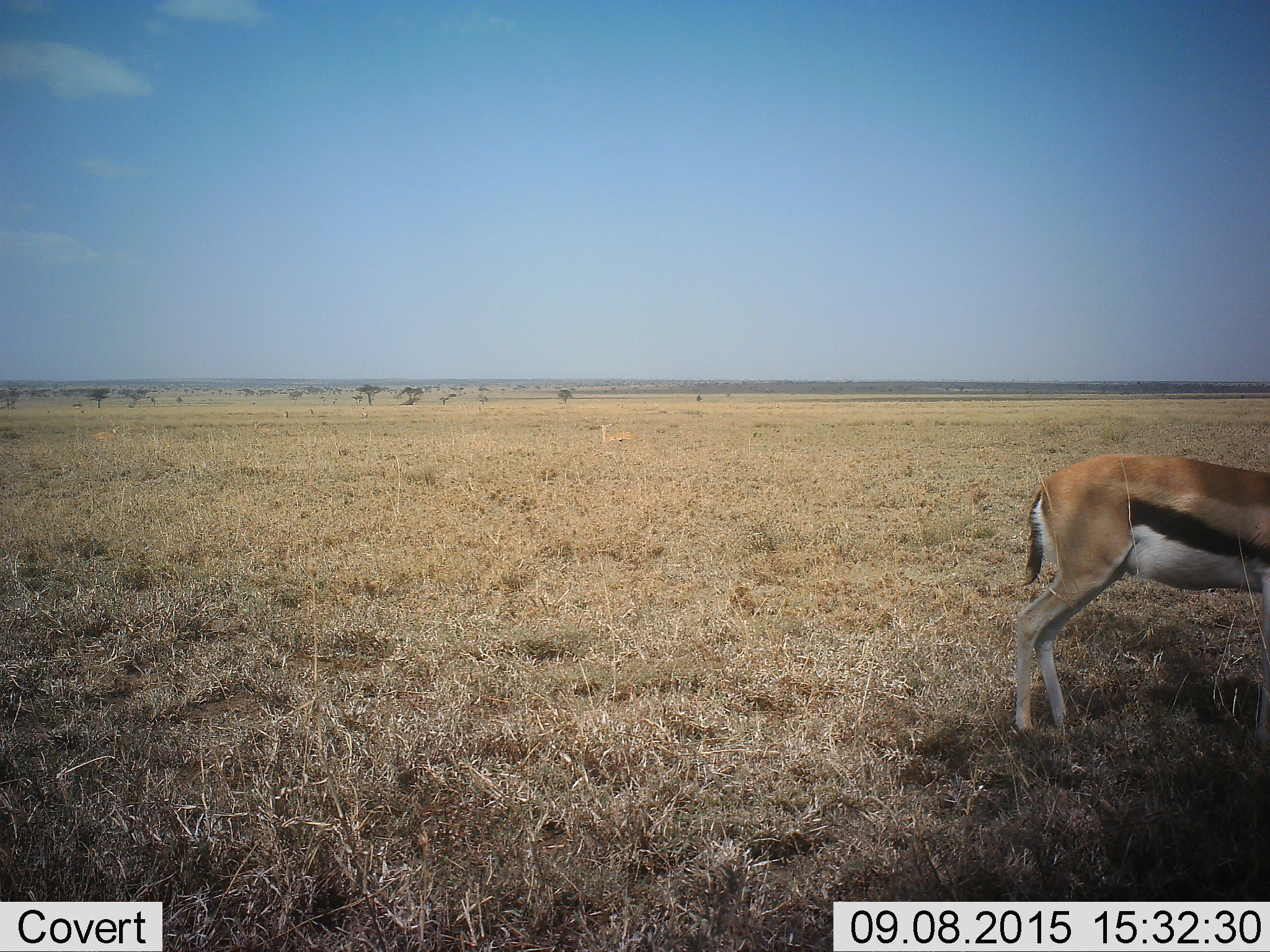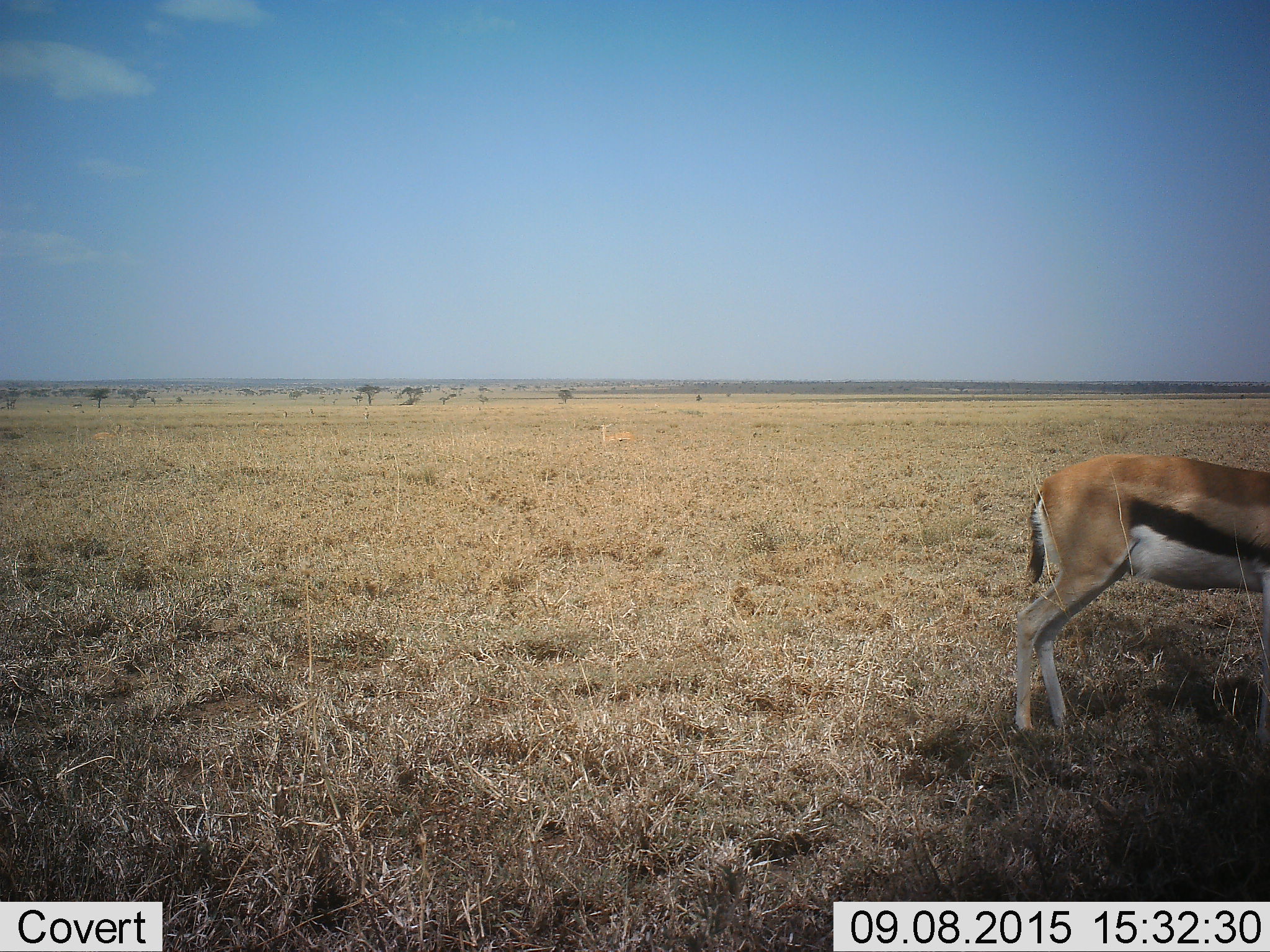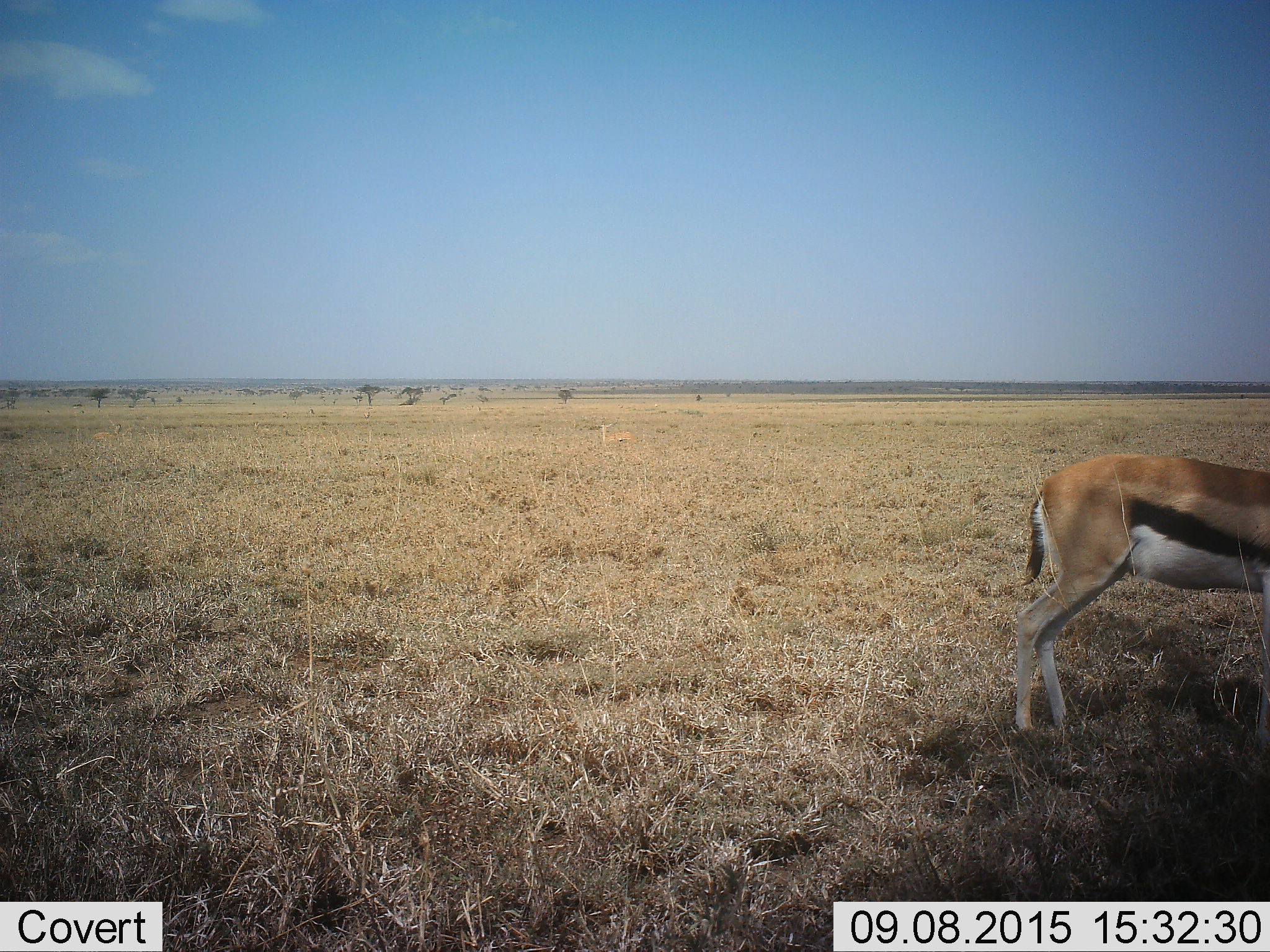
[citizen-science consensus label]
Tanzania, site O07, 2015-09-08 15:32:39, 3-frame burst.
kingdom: Animalia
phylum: Chordata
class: Mammalia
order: Artiodactyla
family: Bovidae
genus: Eudorcas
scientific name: Eudorcas thomsonii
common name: thomson's gazelle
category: gazellethomsons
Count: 1.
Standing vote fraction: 78%.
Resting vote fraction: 33%.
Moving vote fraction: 22%.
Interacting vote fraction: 0%.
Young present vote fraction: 0%.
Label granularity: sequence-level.